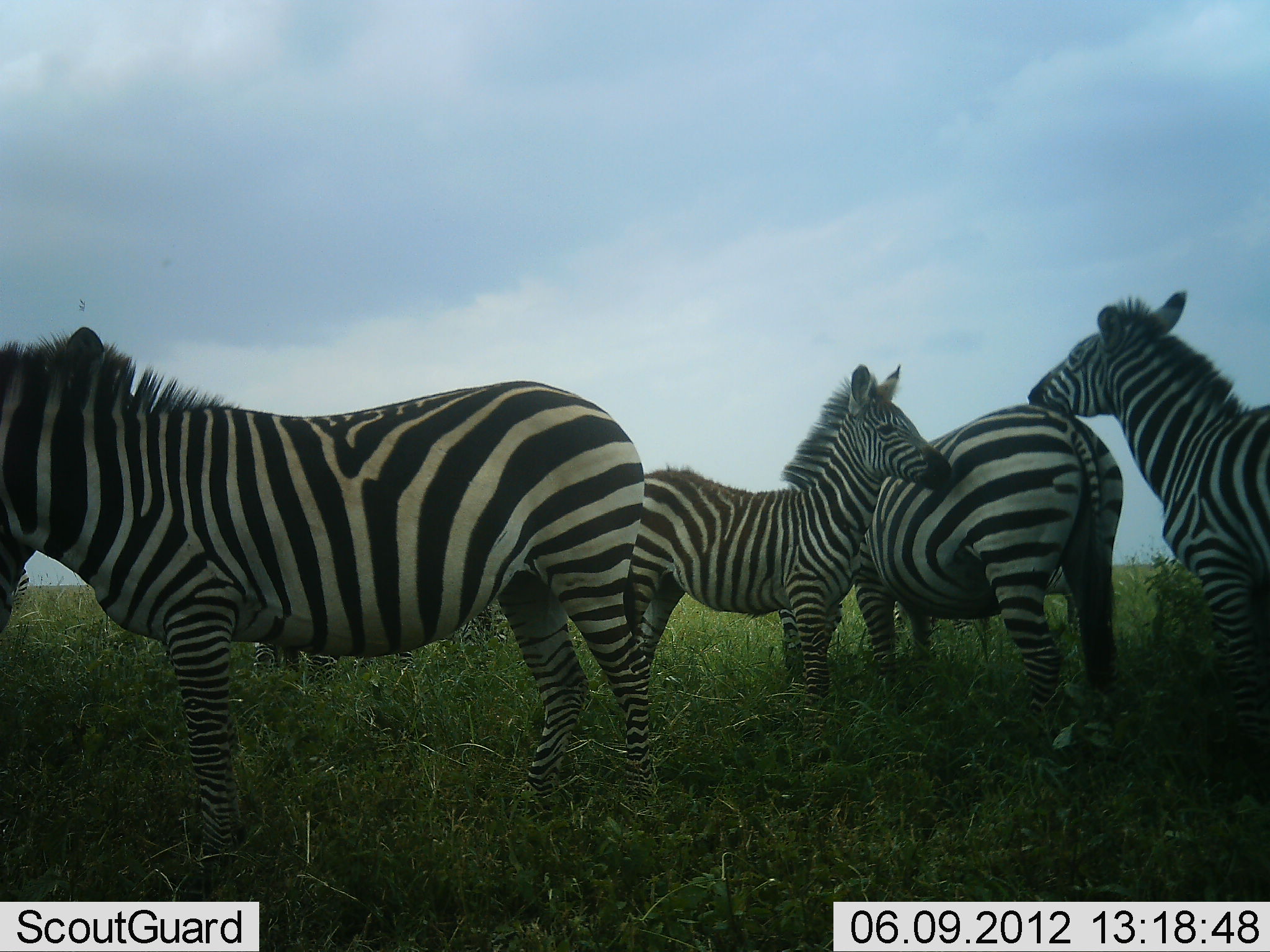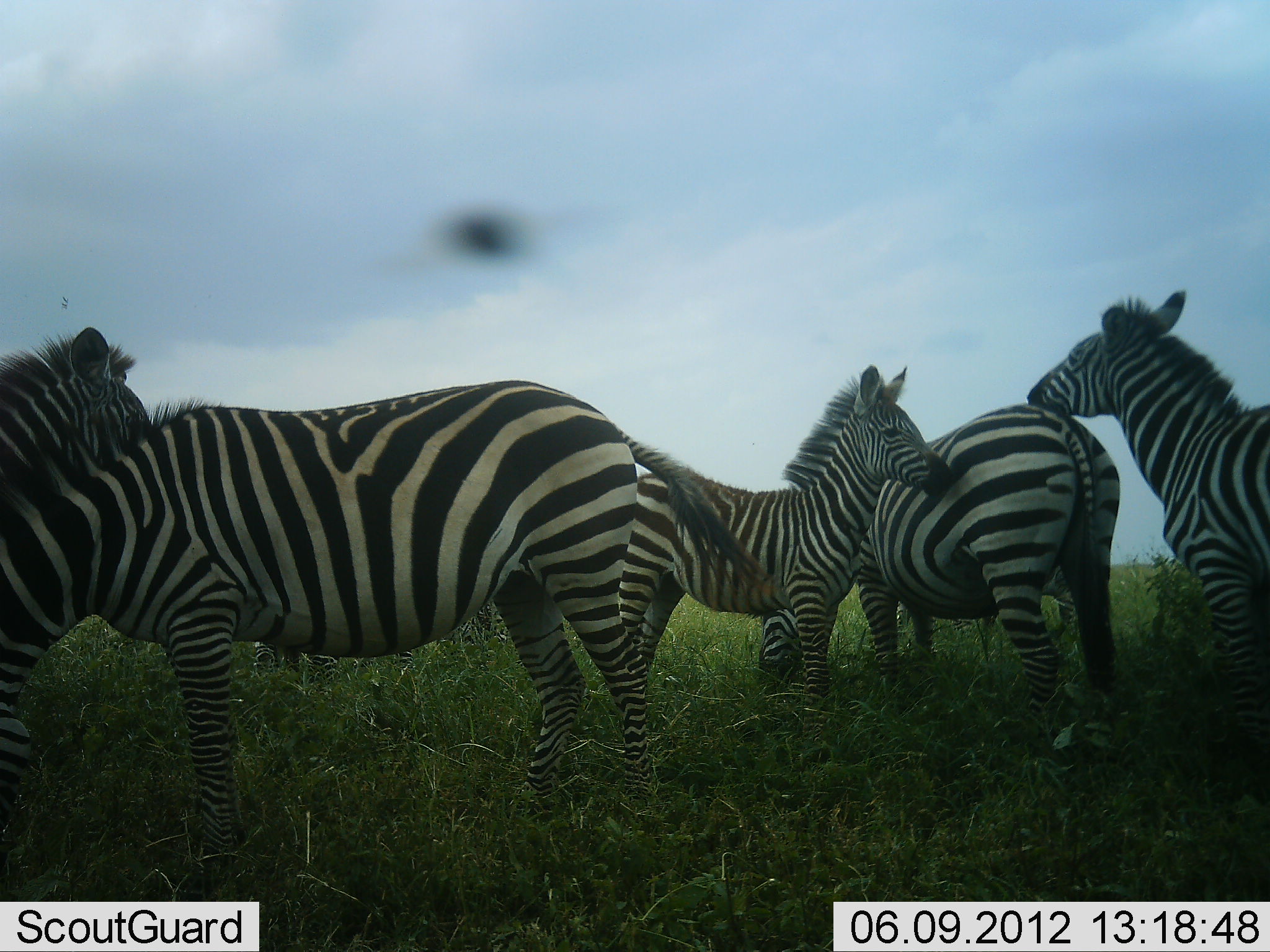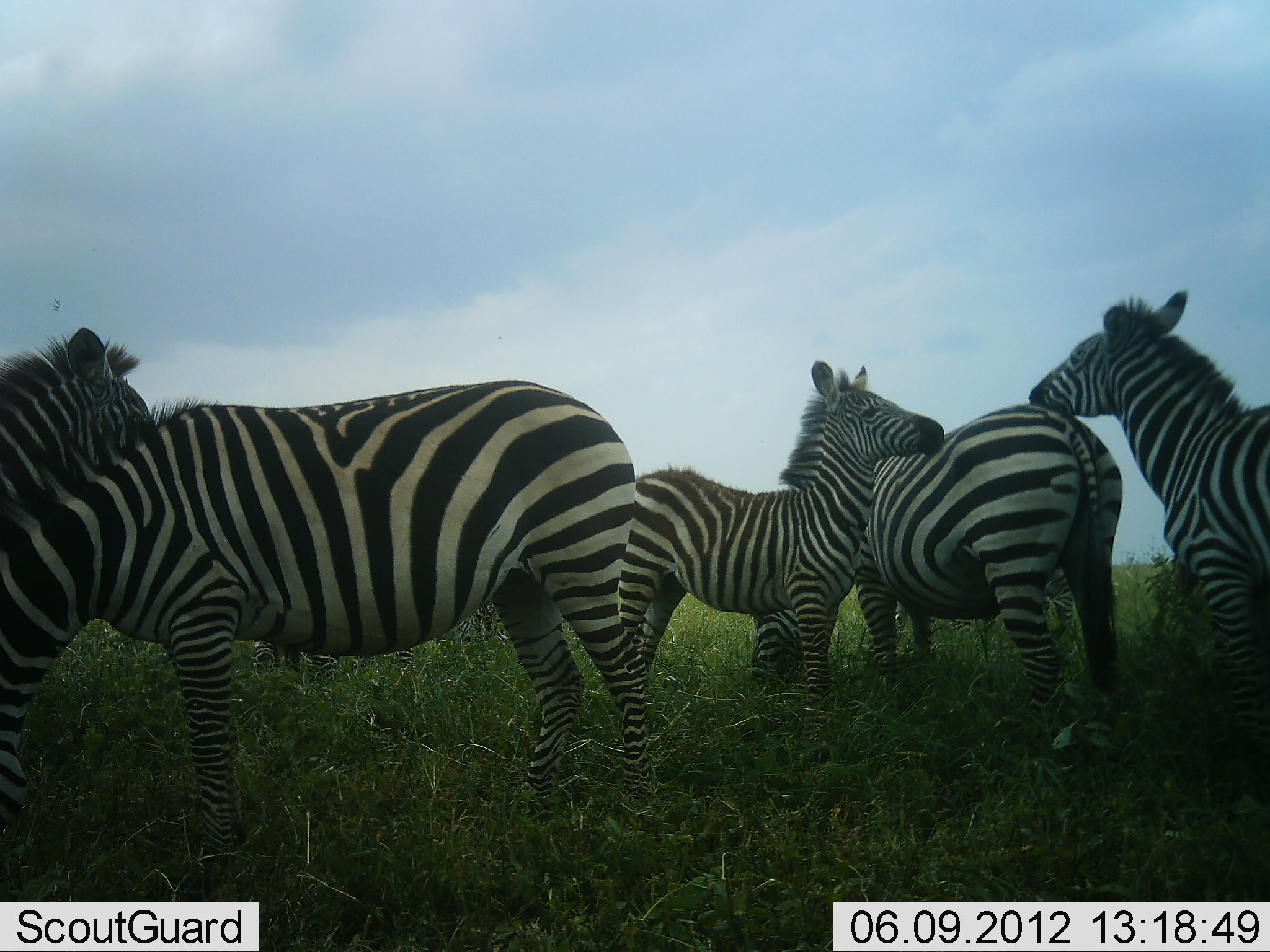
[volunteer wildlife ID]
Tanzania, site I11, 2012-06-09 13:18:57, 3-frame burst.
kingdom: Animalia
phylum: Chordata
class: Mammalia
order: Perissodactyla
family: Equidae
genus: Equus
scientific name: Equus quagga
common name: plains zebra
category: zebra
Zebra (plains zebra) (Equus quagga), count 5. Behavior (volunteer vote fractions): standing 100%, resting 0%, moving 0%, interacting 50%. Young present (vote fraction): 50%. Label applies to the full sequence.